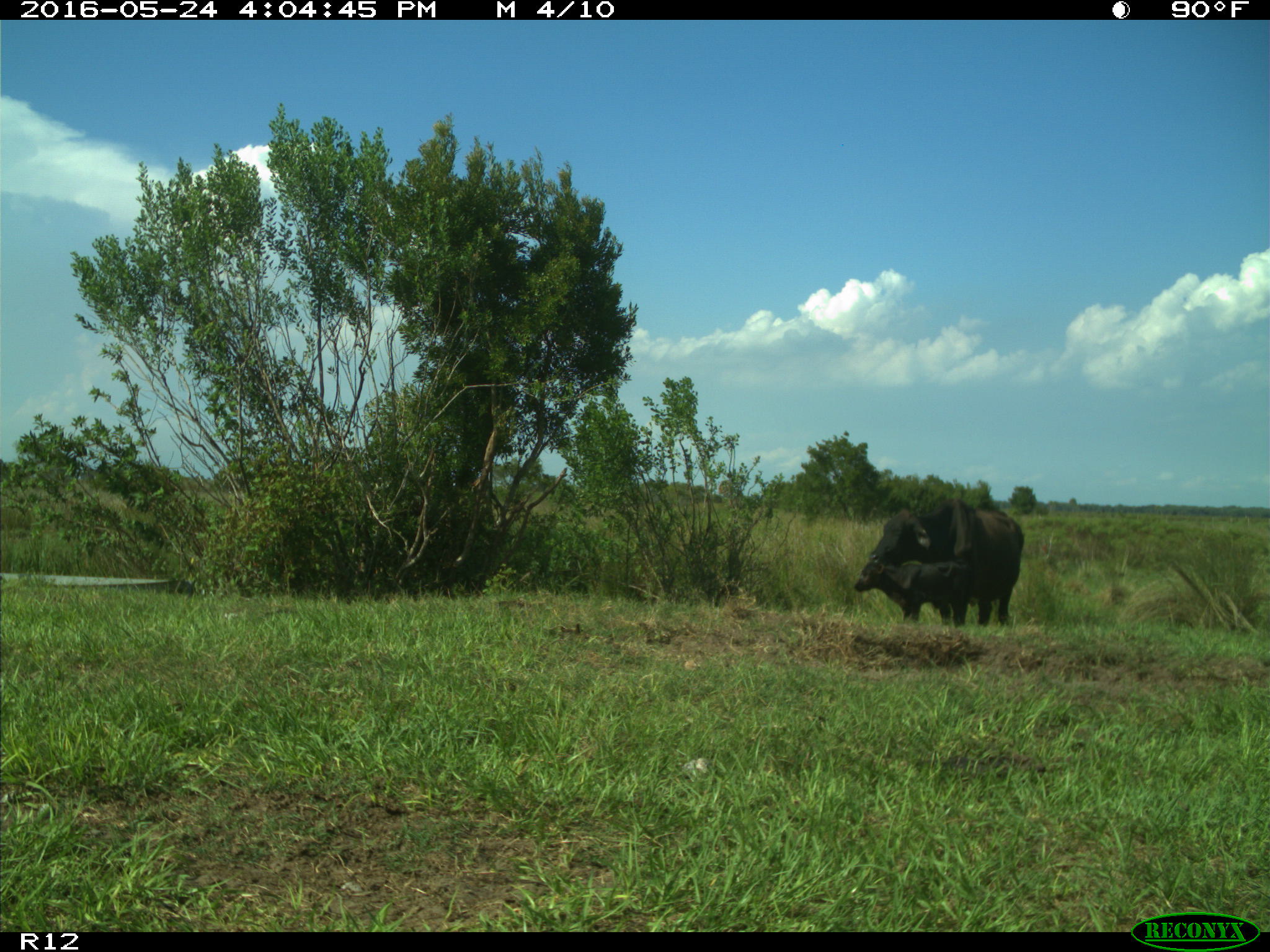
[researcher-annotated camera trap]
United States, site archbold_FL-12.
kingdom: Animalia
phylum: Chordata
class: Mammalia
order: Artiodactyla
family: Bovidae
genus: Bos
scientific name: Bos taurus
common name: domestic cow